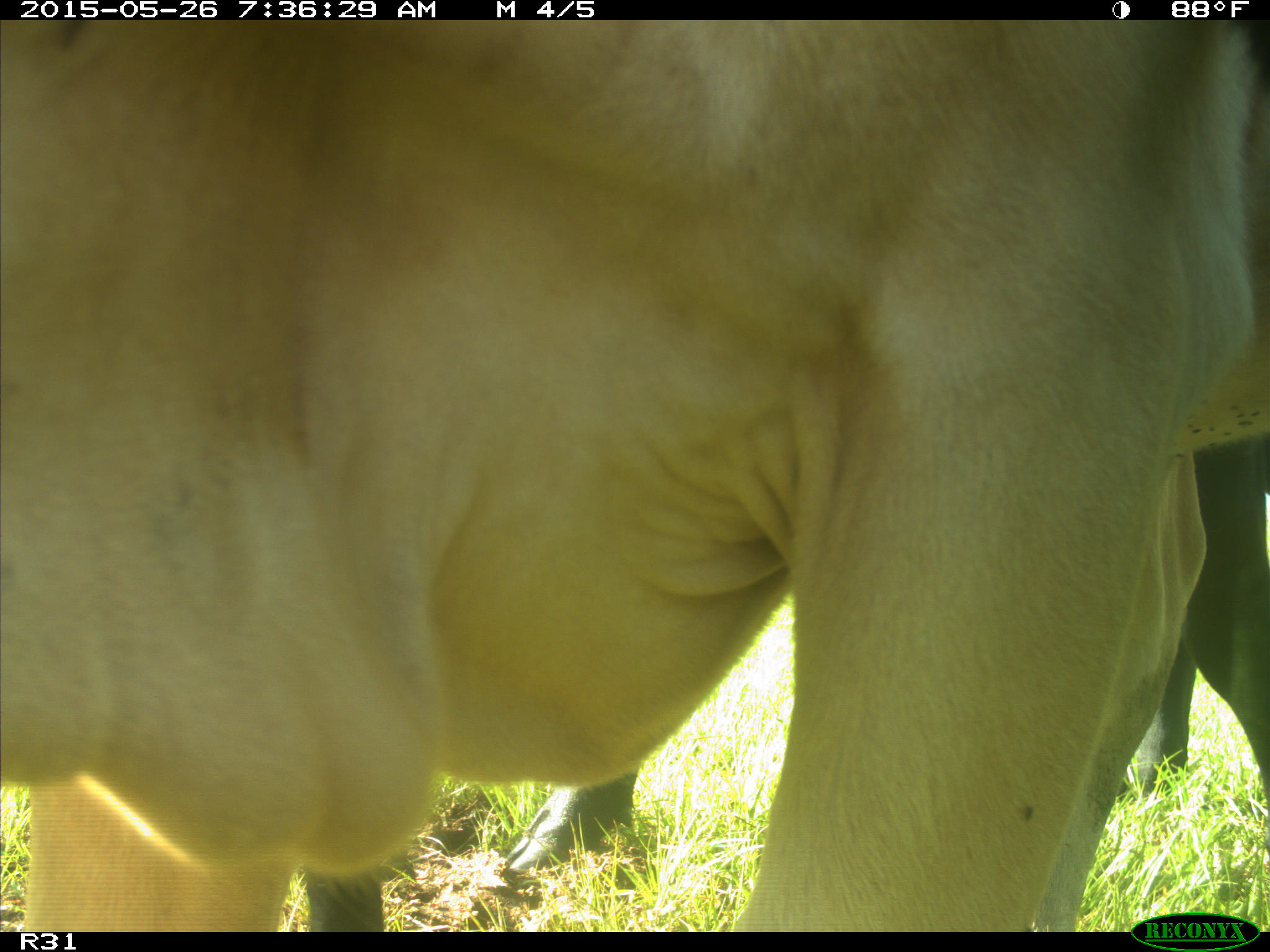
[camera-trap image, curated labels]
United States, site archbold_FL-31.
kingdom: Animalia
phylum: Chordata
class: Mammalia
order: Artiodactyla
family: Bovidae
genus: Bos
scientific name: Bos taurus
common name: domestic cow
Bos taurus (domestic cow).